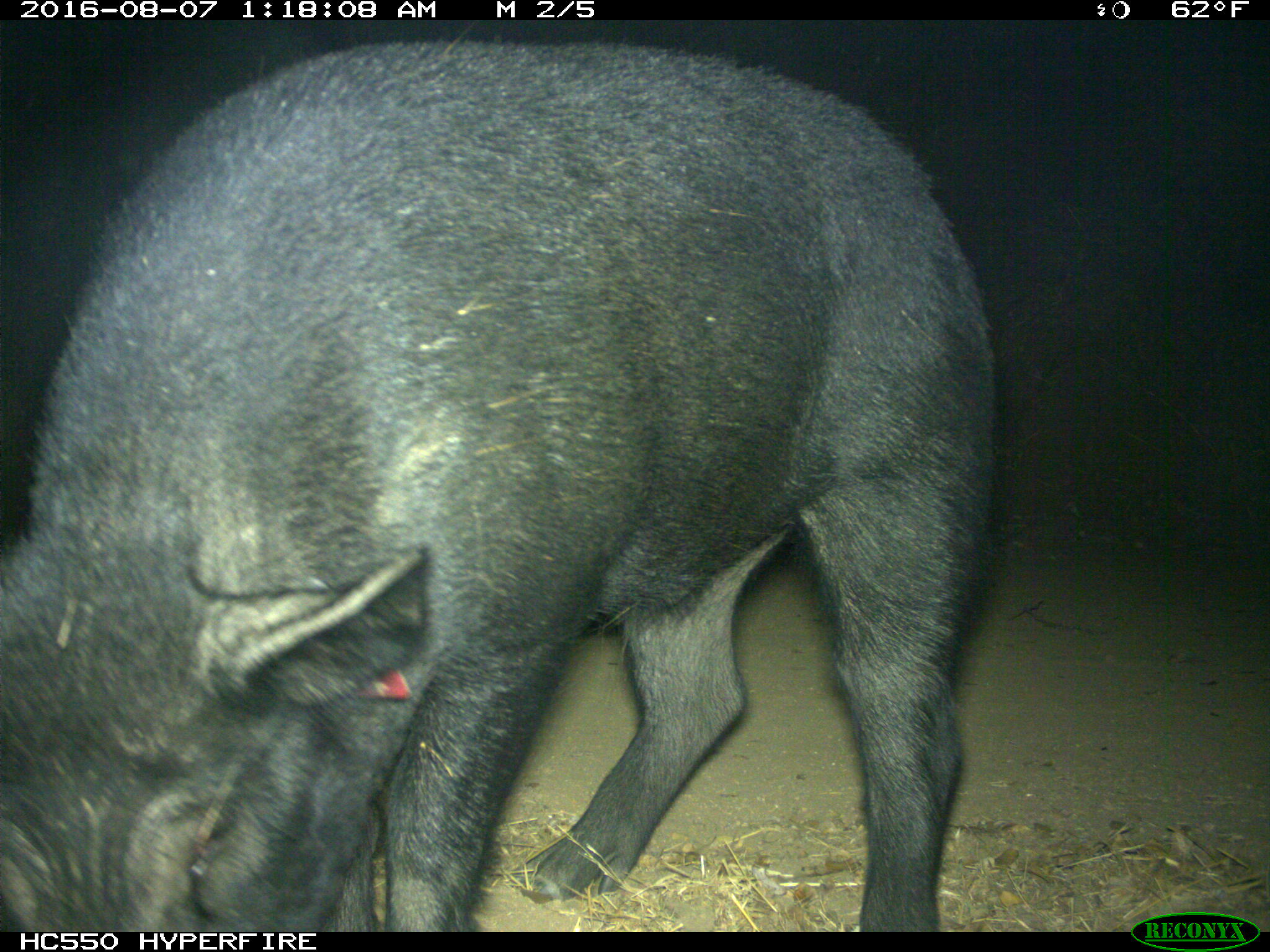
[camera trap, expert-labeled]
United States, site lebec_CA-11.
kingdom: Animalia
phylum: Chordata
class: Mammalia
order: Artiodactyla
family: Suidae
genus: Sus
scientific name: Sus scrofa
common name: wild boar